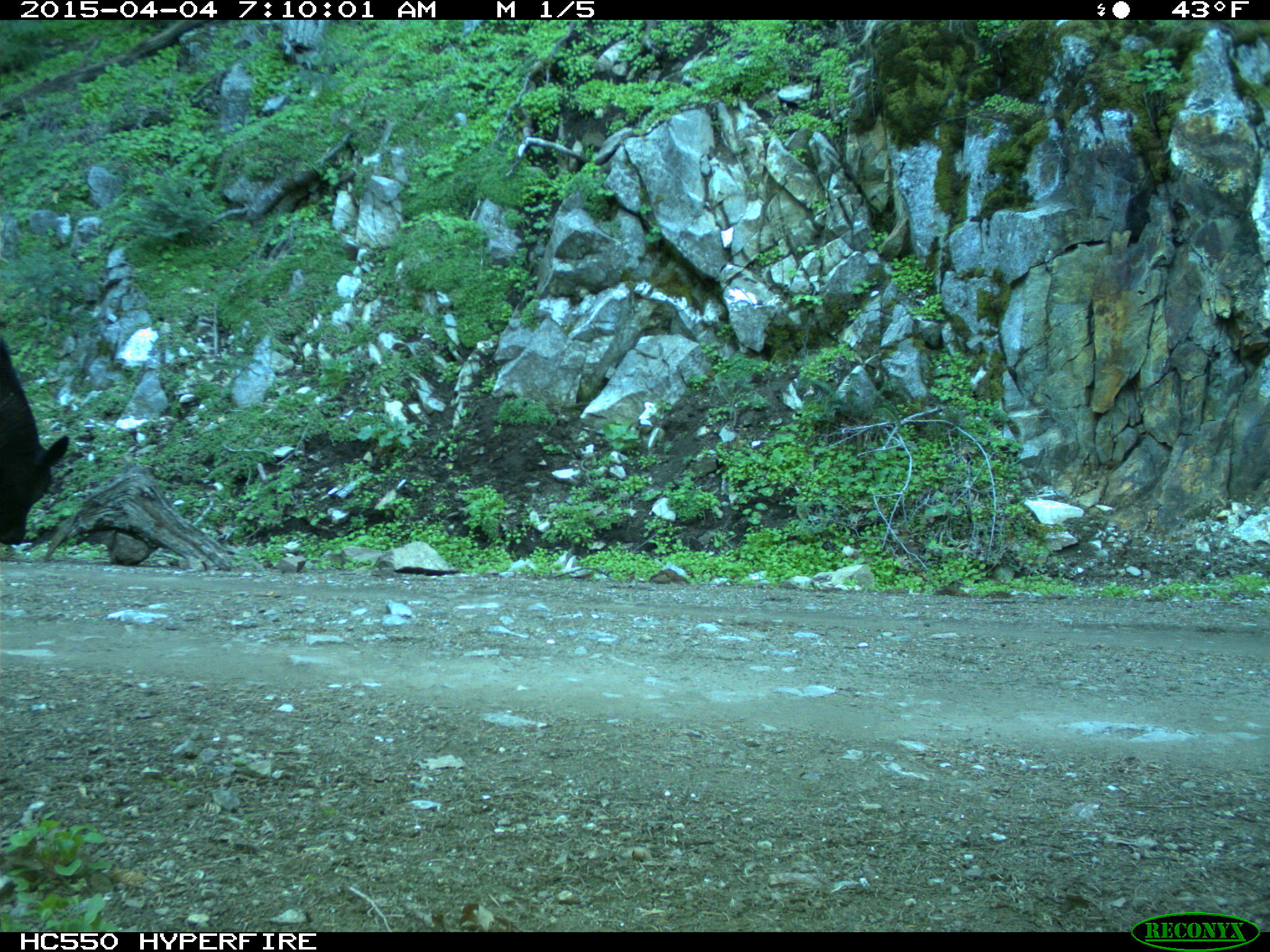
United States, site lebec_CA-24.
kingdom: Animalia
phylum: Chordata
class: Mammalia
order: Artiodactyla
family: Bovidae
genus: Bos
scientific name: Bos taurus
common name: domestic cow